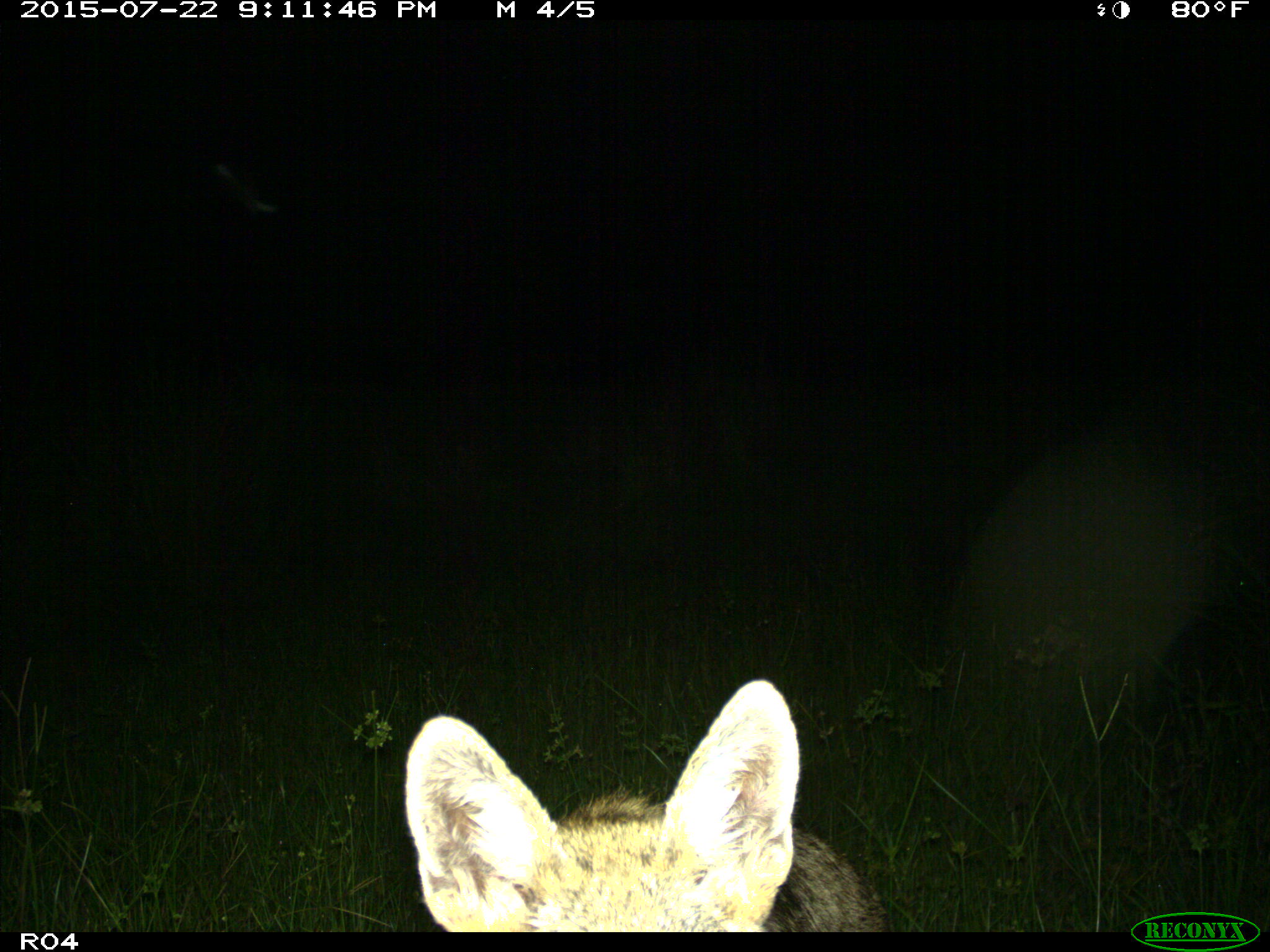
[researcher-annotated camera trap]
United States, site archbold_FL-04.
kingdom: Animalia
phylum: Chordata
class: Mammalia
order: Carnivora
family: Canidae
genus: Canis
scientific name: Canis latrans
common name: coyote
Canis latrans (coyote).